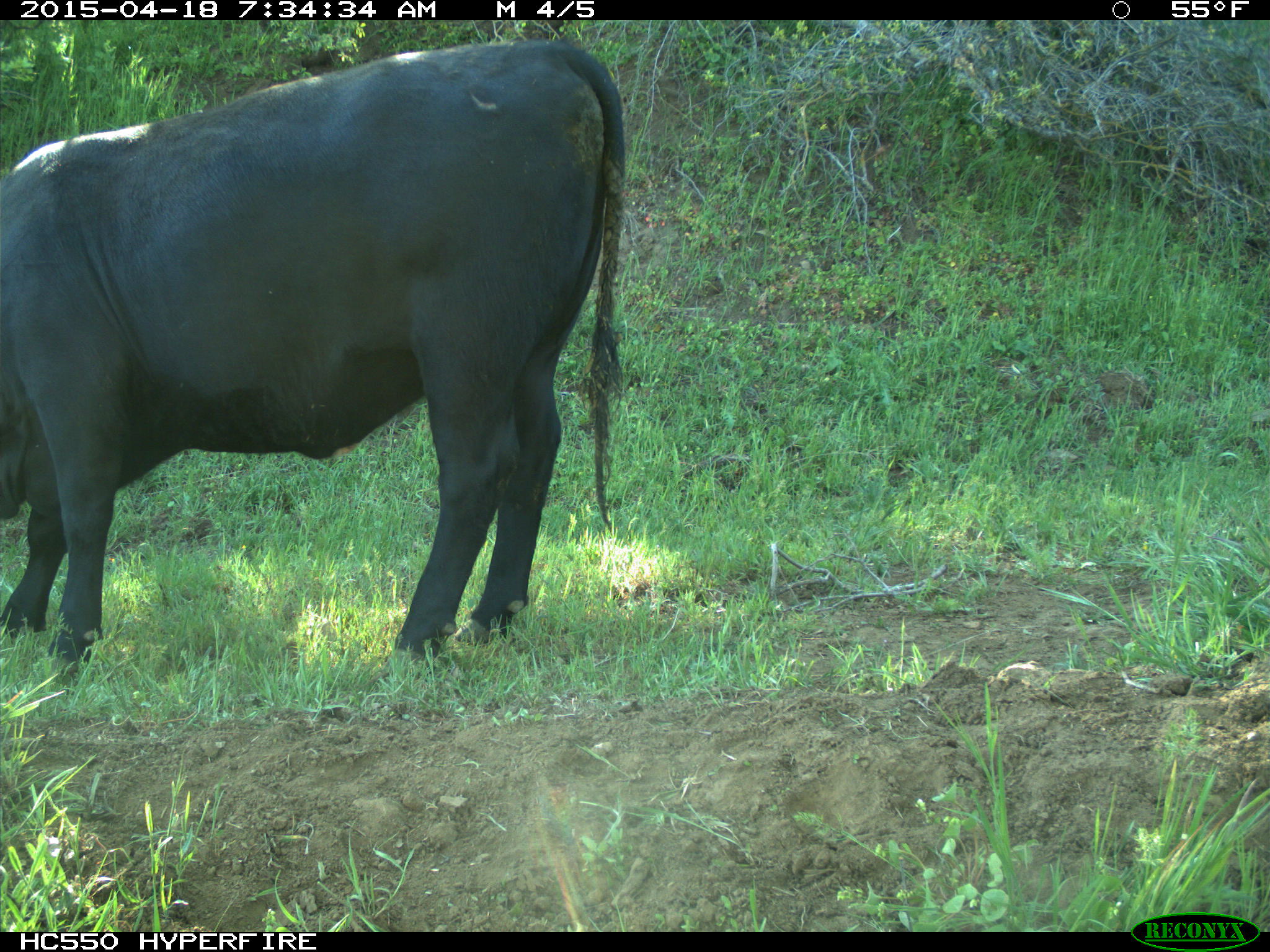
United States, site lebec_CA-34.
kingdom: Animalia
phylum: Chordata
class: Mammalia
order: Artiodactyla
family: Bovidae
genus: Bos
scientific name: Bos taurus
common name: domestic cow